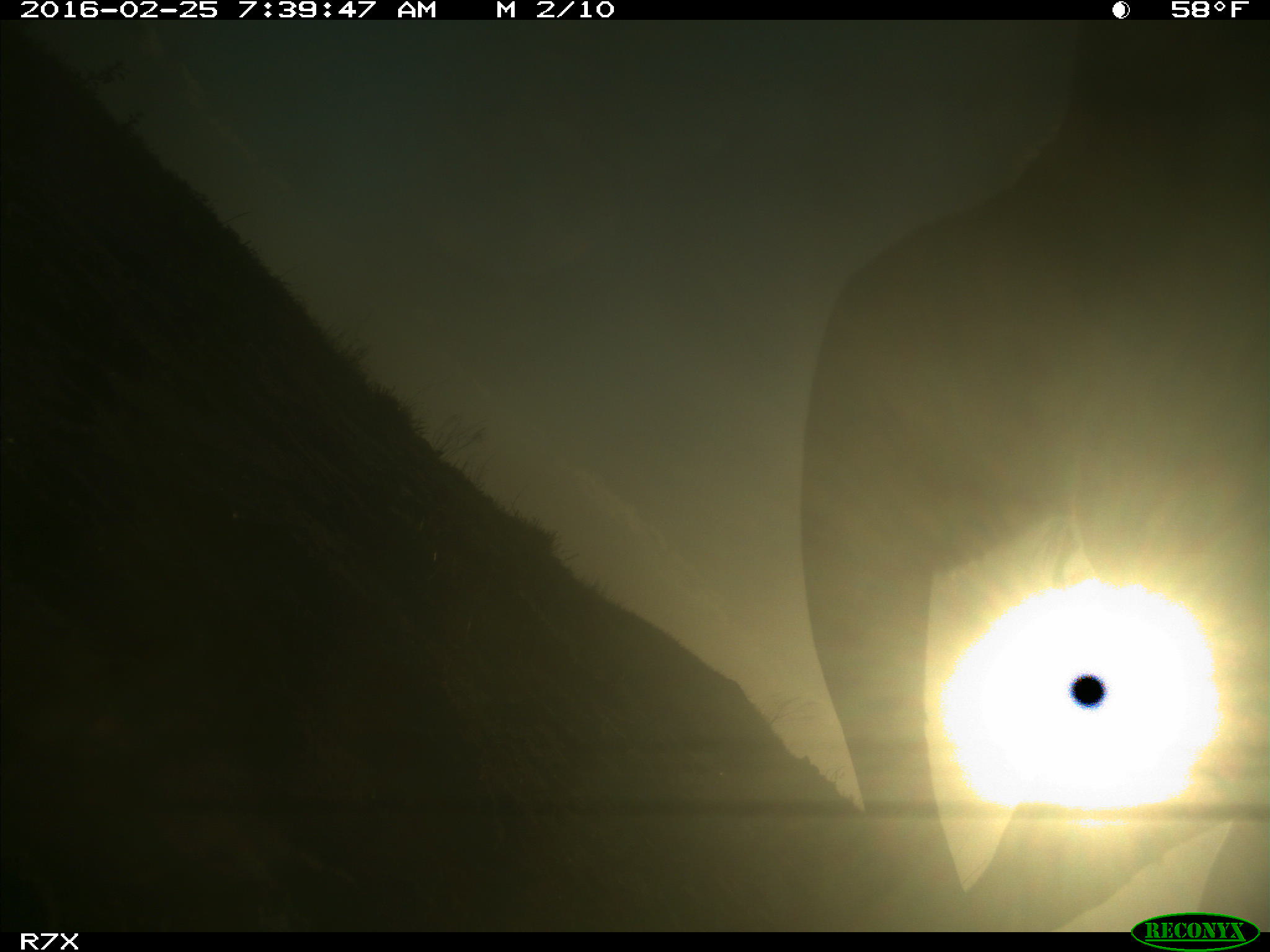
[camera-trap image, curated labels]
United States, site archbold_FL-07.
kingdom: Animalia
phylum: Chordata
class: Mammalia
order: Artiodactyla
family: Bovidae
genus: Bos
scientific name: Bos taurus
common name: domestic cow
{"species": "Bos taurus (domestic cow)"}